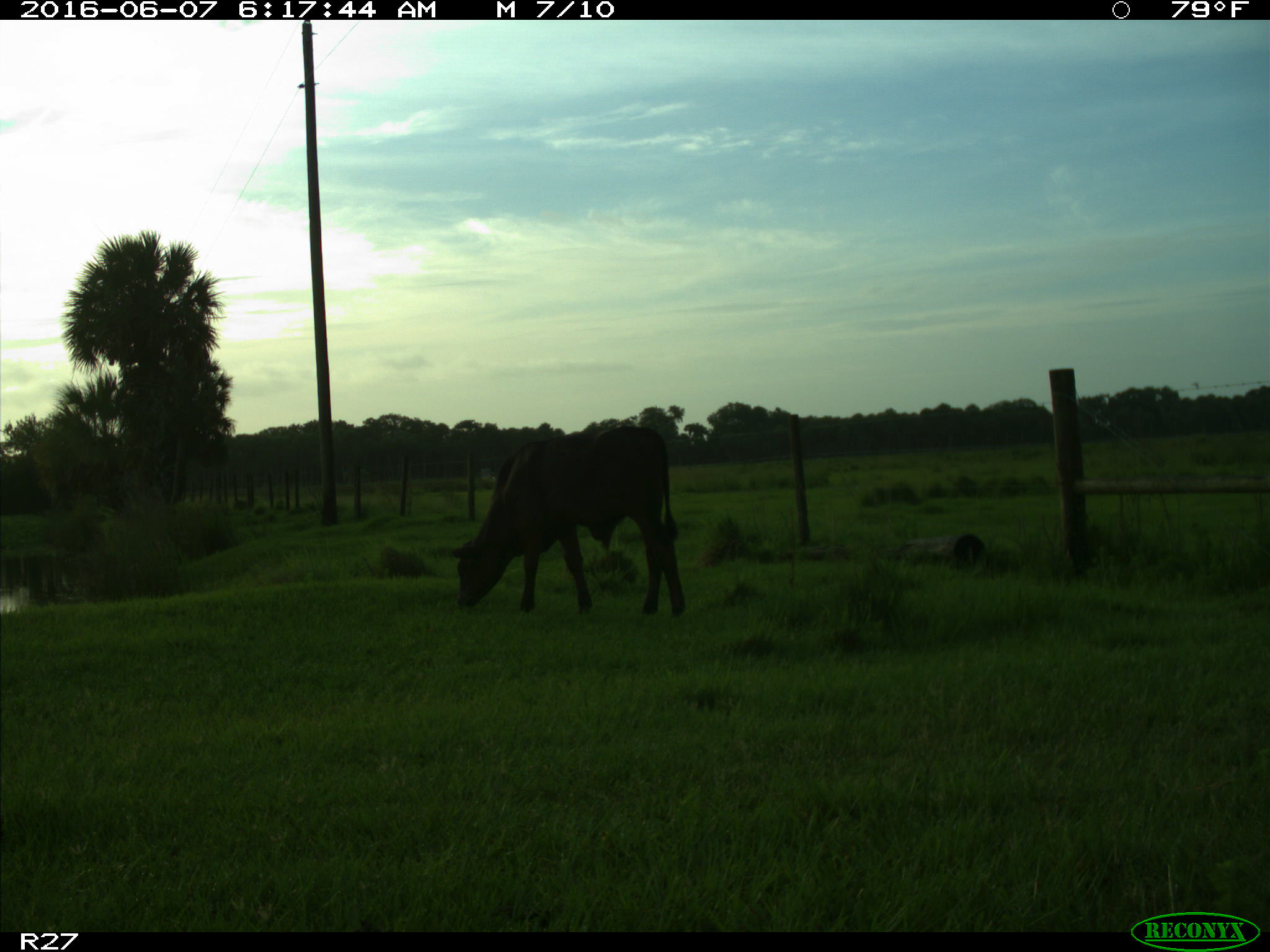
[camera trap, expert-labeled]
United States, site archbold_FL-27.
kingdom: Animalia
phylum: Chordata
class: Mammalia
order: Artiodactyla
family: Bovidae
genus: Bos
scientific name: Bos taurus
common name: domestic cow